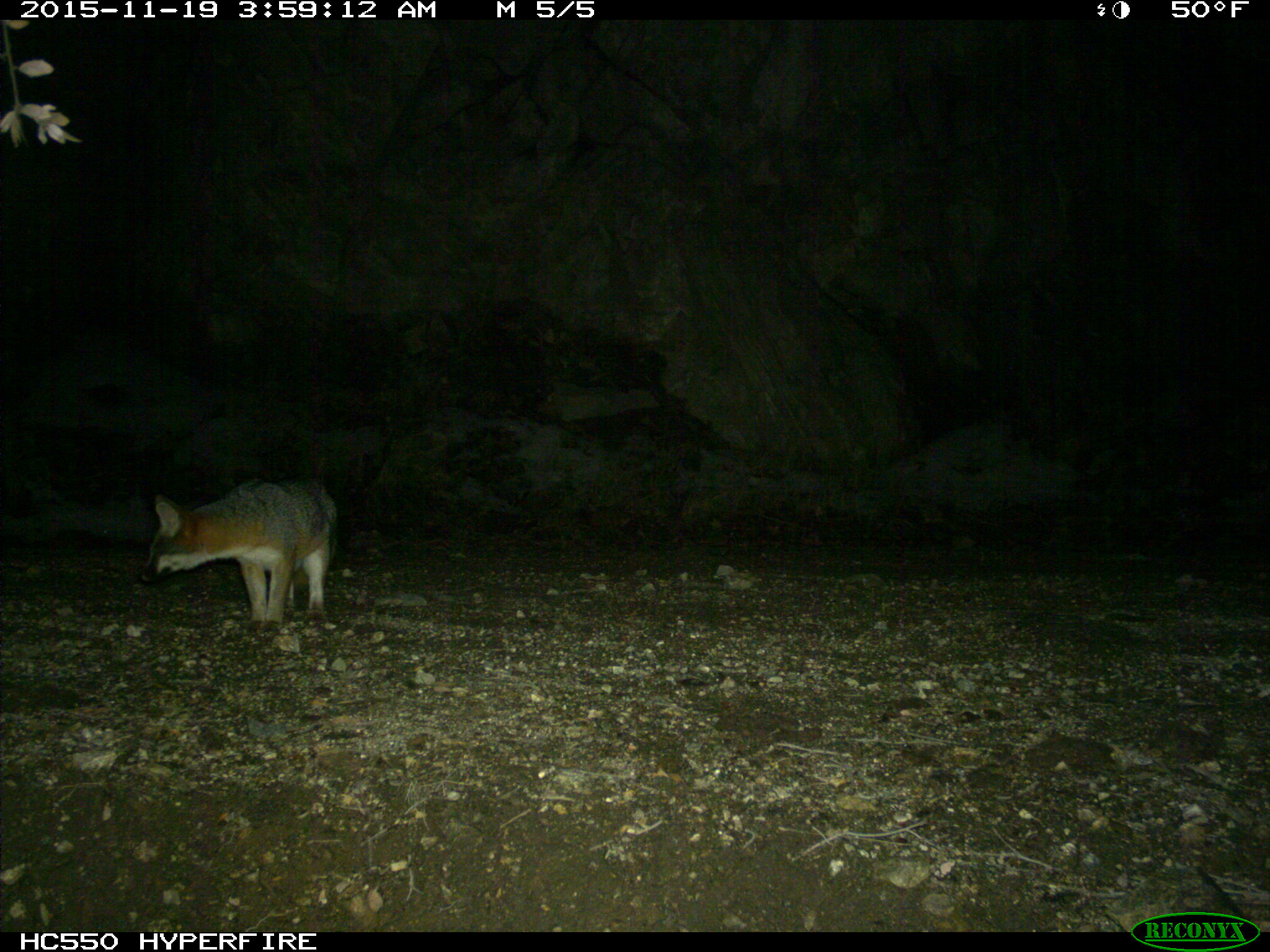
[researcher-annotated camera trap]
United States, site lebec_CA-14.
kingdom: Animalia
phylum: Chordata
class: Mammalia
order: Carnivora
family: Canidae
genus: Urocyon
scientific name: Urocyon cinereoargenteus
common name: gray fox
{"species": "Urocyon cinereoargenteus (gray fox)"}